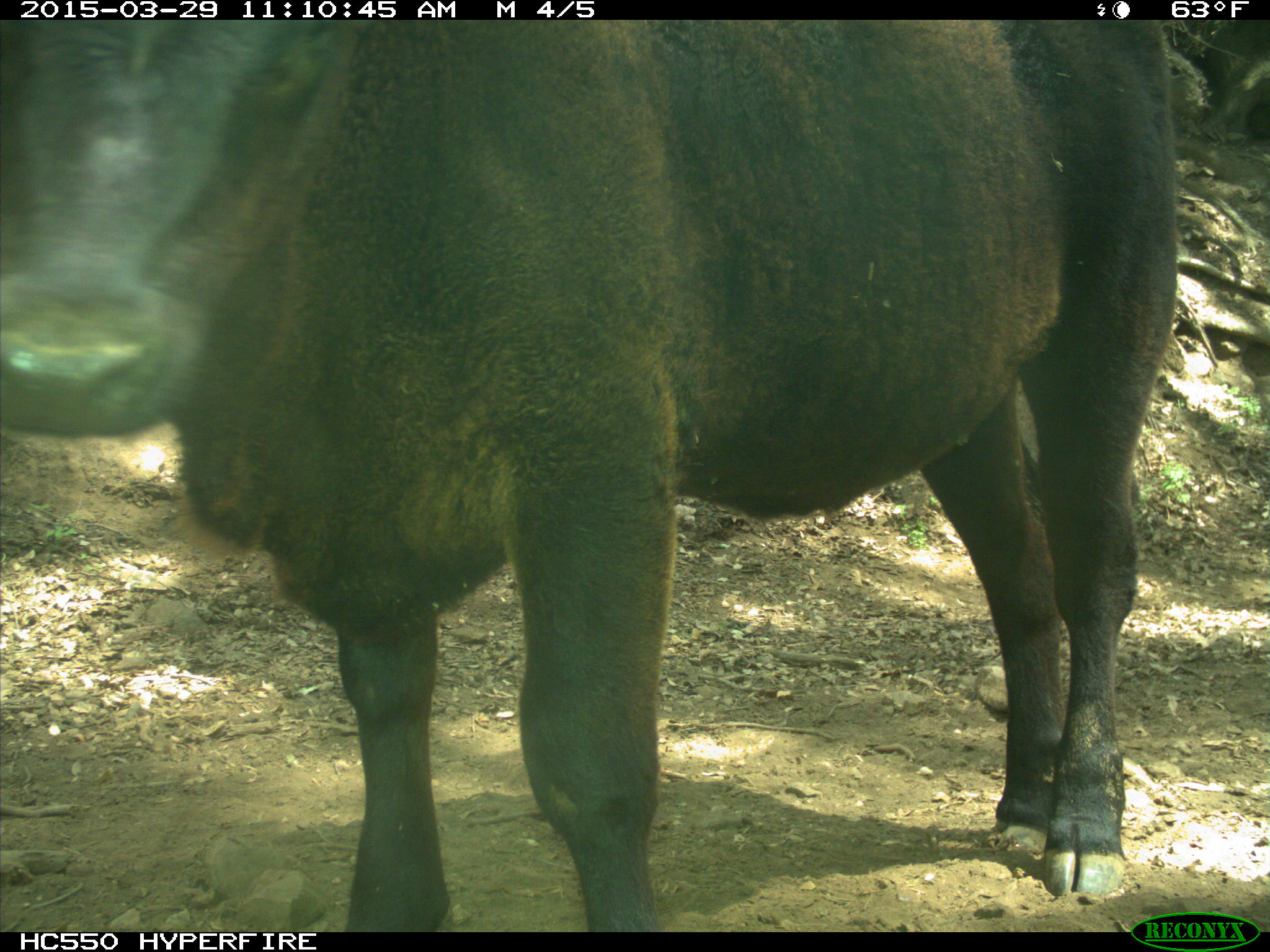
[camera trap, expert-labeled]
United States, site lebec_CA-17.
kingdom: Animalia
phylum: Chordata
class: Mammalia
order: Artiodactyla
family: Bovidae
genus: Bos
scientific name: Bos taurus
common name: domestic cow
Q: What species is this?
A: Bos taurus (domestic cow).